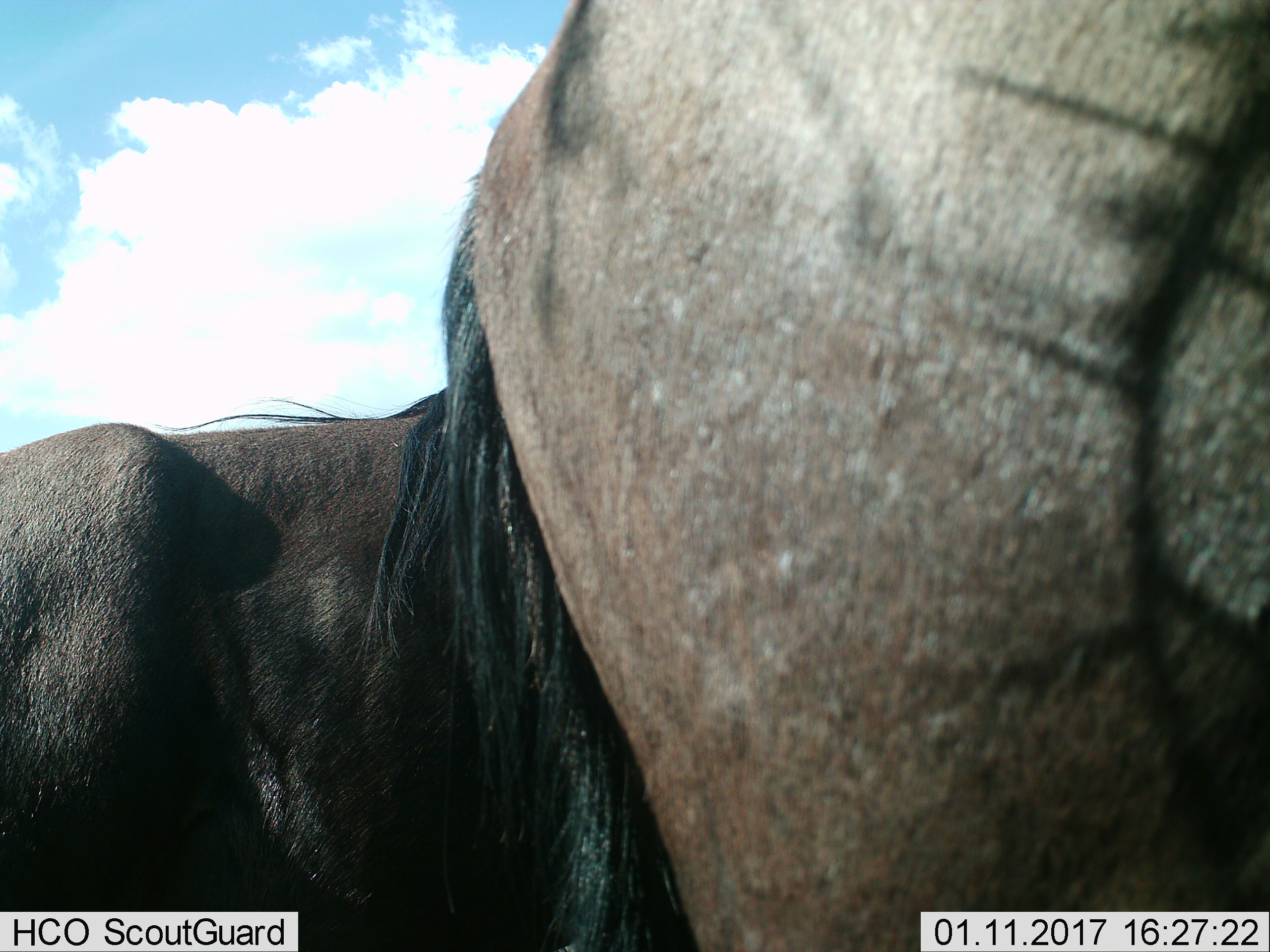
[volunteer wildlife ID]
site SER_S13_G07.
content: unidentified animal